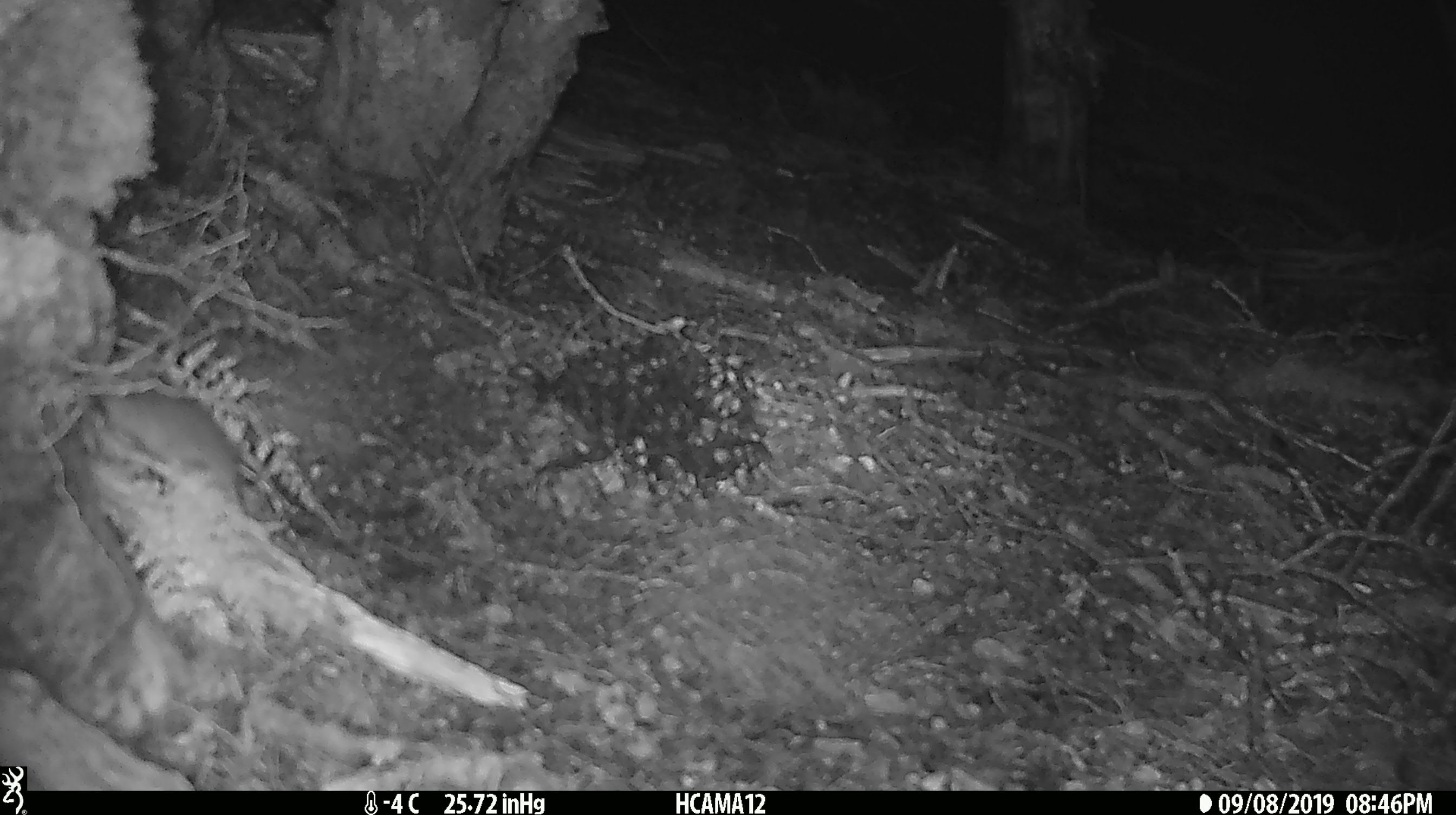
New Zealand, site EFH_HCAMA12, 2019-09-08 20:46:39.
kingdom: Animalia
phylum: Chordata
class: Mammalia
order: Rodentia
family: Muridae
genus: Mus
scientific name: Mus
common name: mouse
Mouse (Mus).